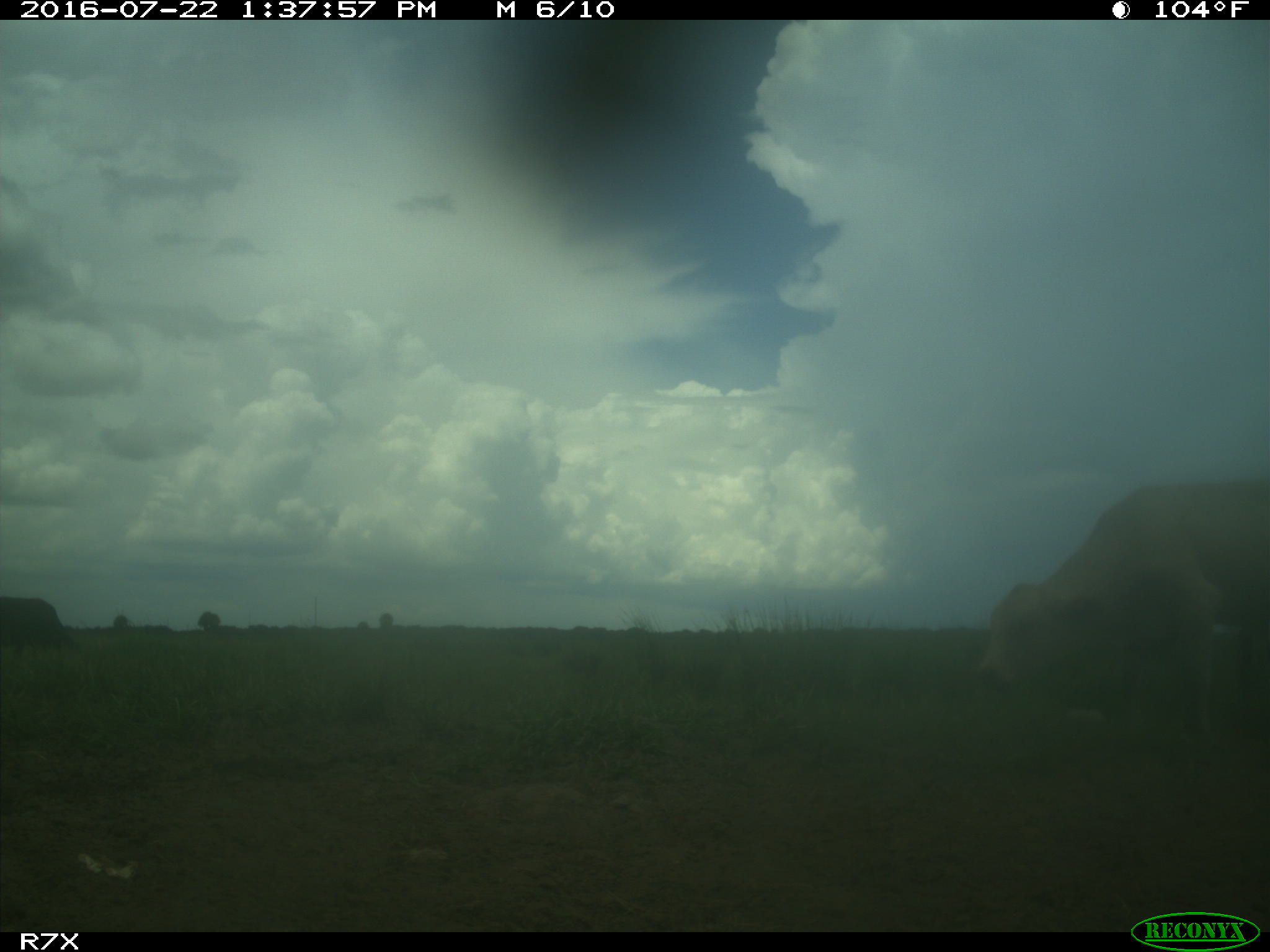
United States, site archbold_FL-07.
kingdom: Animalia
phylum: Chordata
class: Mammalia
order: Artiodactyla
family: Bovidae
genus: Bos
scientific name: Bos taurus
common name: domestic cow